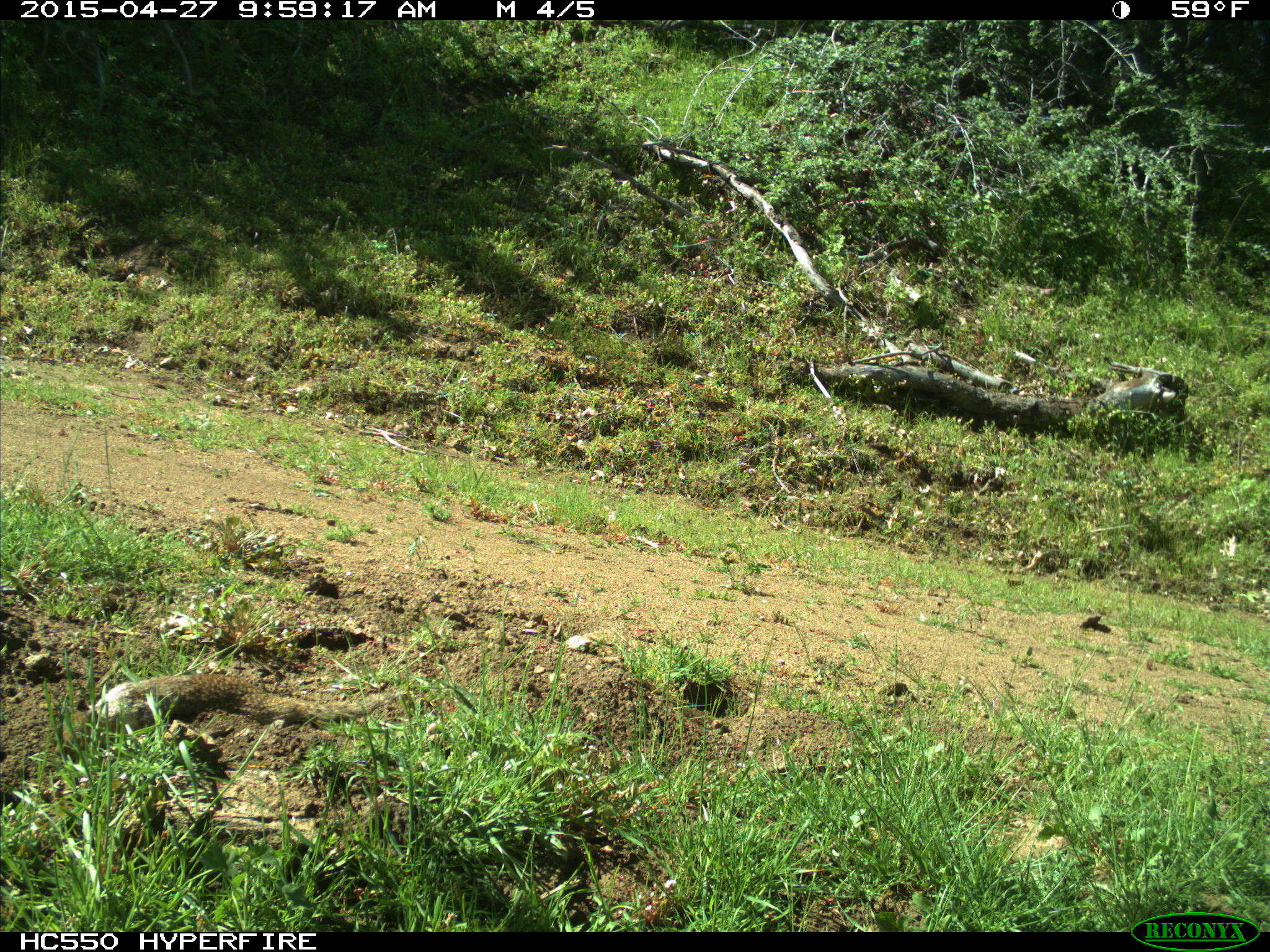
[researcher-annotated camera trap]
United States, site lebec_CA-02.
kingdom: Animalia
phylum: Chordata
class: Mammalia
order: Rodentia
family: Sciuridae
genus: Otospermophilus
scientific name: Otospermophilus beecheyi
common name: california ground squirrel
Otospermophilus beecheyi (california ground squirrel).